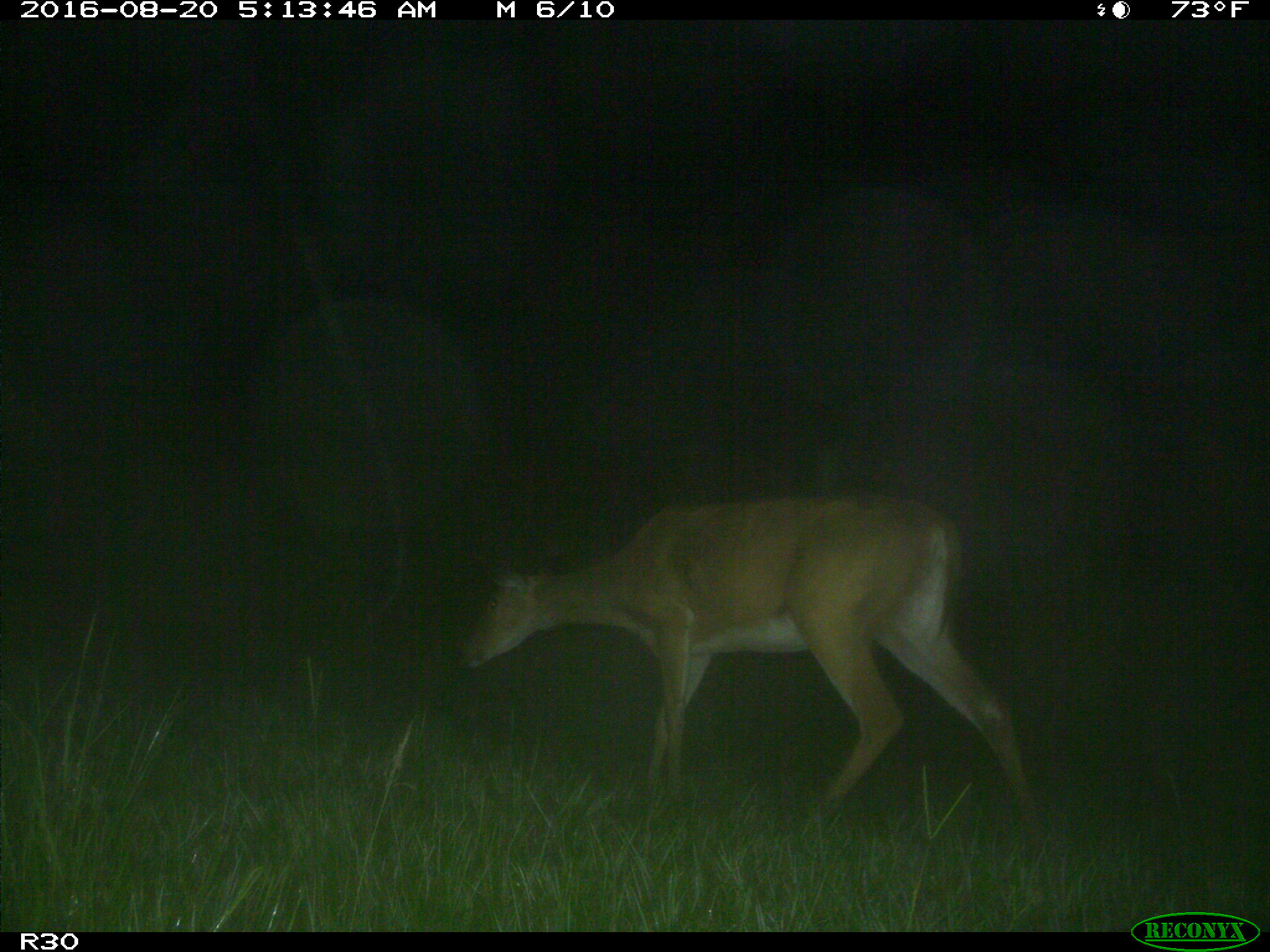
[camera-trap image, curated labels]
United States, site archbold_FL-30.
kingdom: Animalia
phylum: Chordata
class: Mammalia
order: Artiodactyla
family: Cervidae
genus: Odocoileus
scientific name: Odocoileus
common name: deer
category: unidentified deer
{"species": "unidentified deer (deer) (Odocoileus)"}